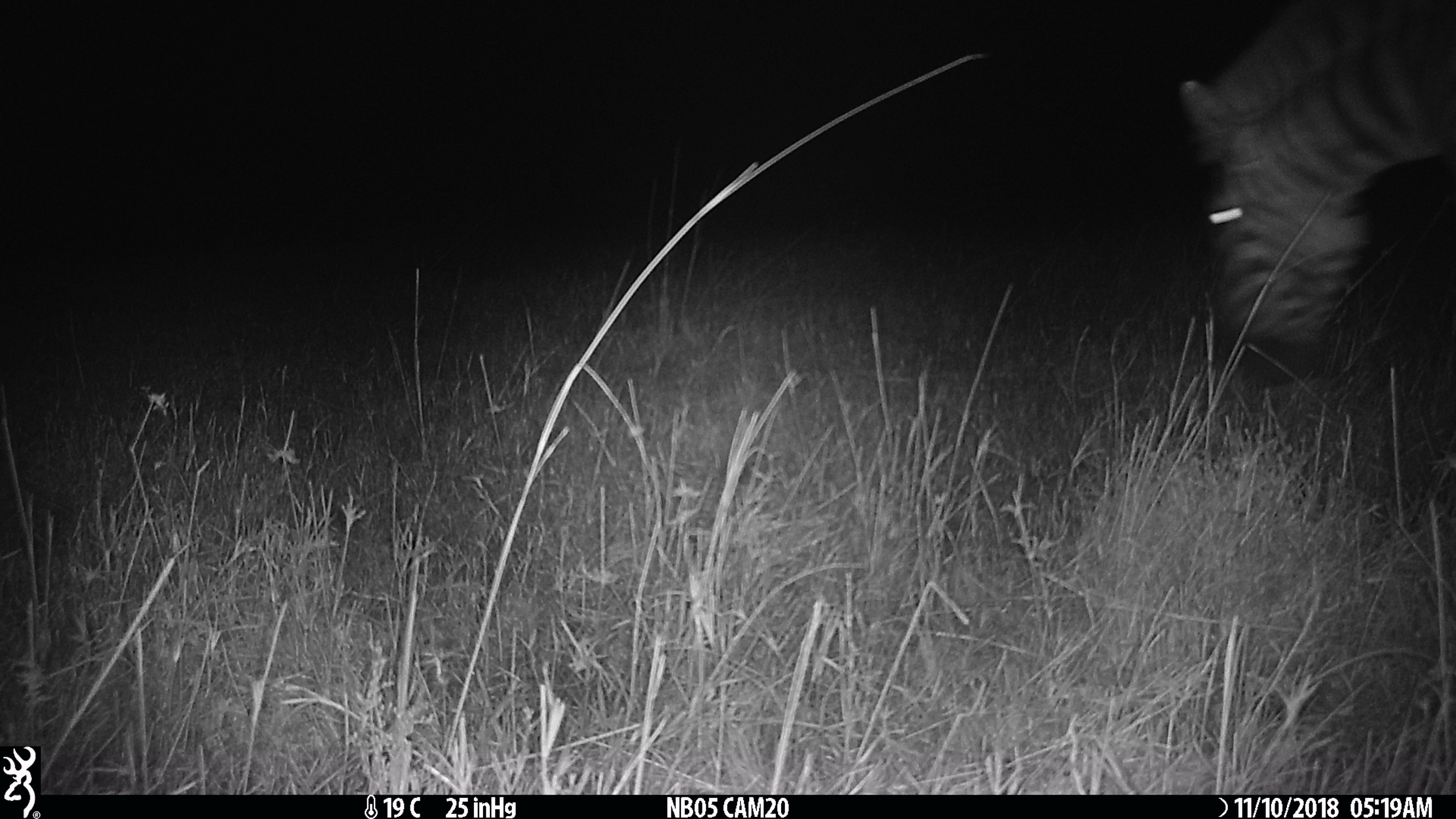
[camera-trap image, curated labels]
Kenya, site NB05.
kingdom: Animalia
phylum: Chordata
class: Mammalia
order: Perissodactyla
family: Equidae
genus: Equus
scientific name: Equus quagga burchellii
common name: burchell's zebra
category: zebra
Zebra (burchell's zebra) (Equus quagga burchellii).